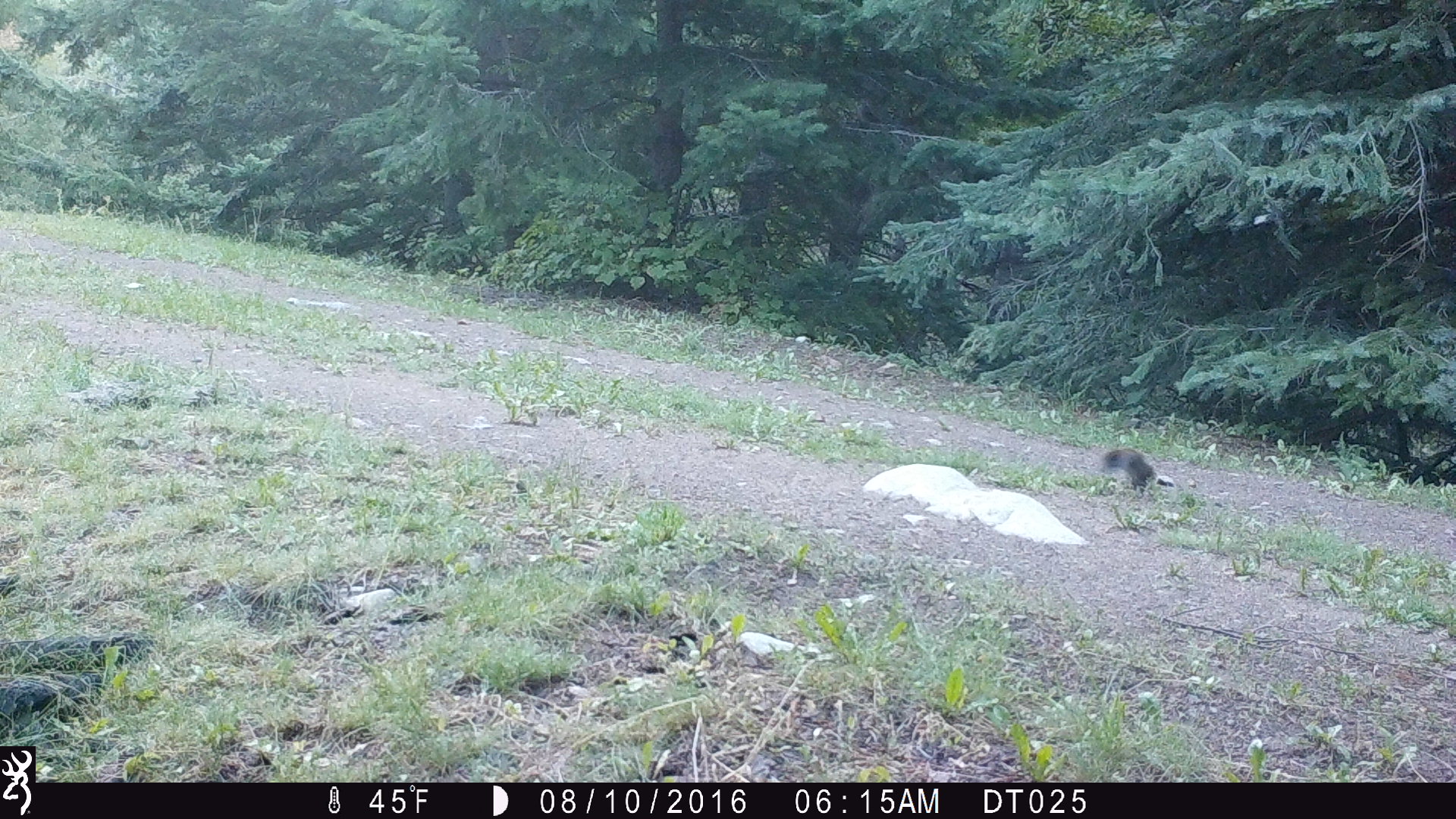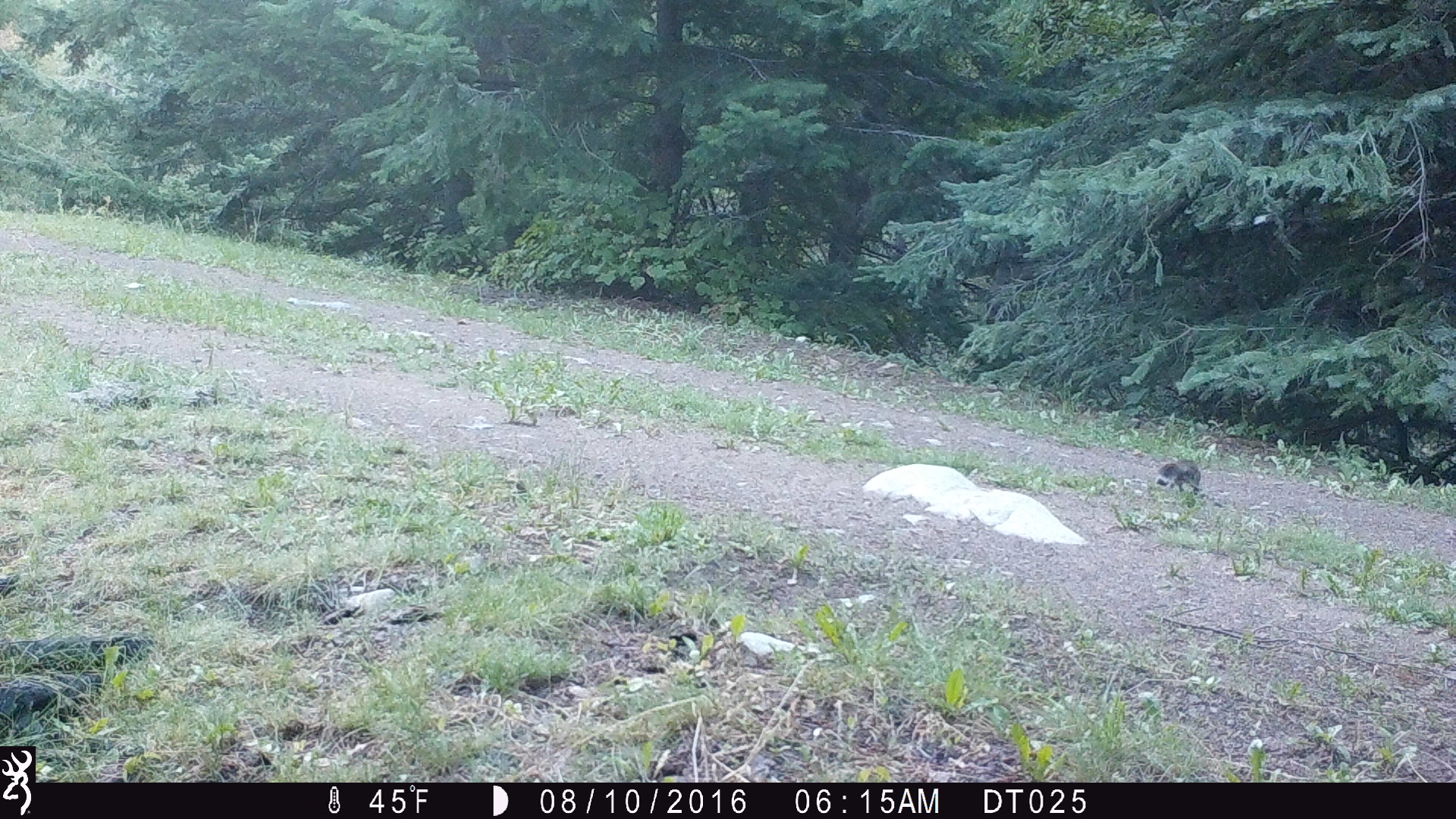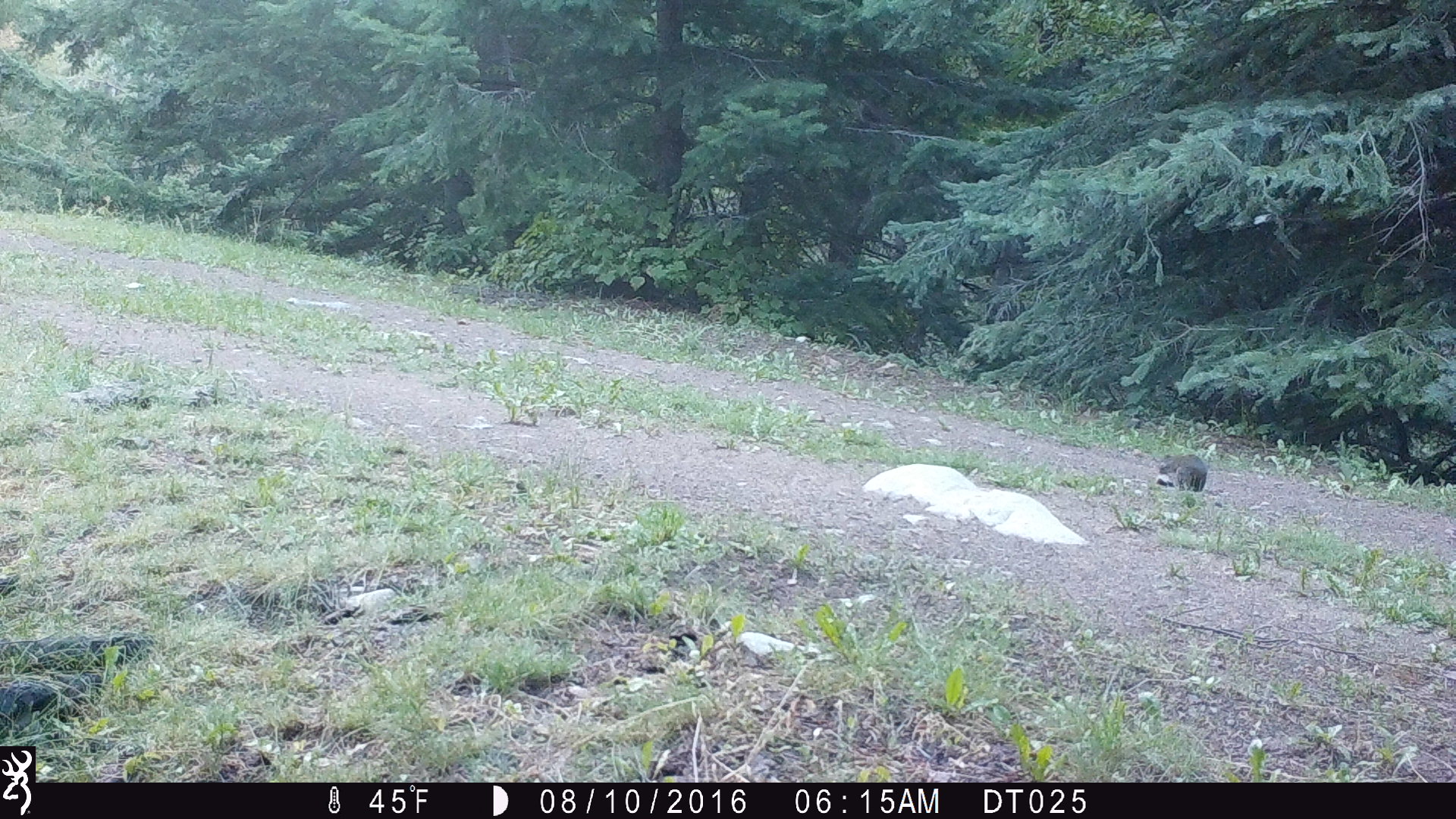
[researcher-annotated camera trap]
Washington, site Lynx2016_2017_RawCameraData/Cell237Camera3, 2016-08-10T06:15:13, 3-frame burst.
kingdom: Animalia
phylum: Chordata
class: Mammalia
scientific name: Mammalia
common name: small mammal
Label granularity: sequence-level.